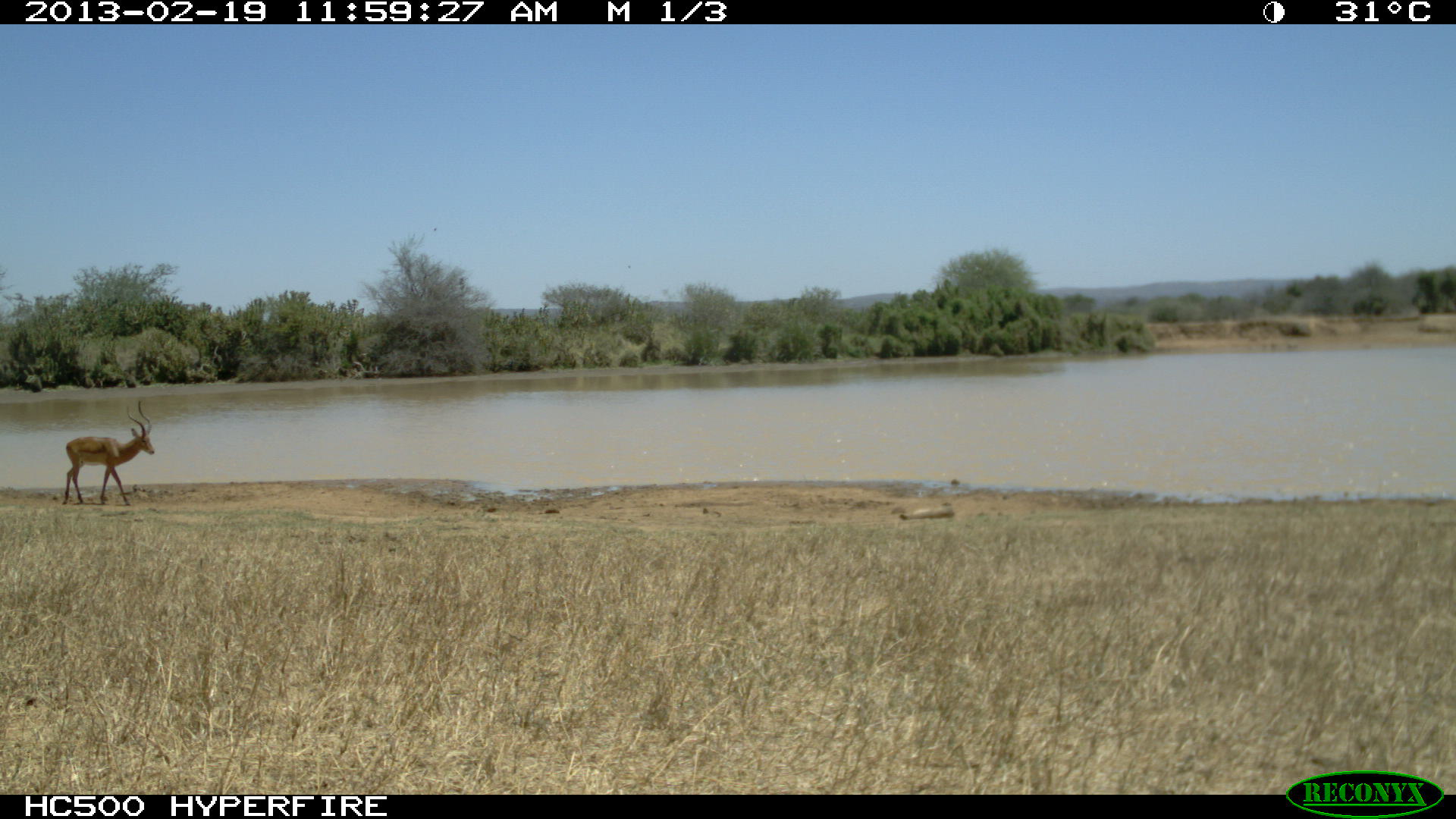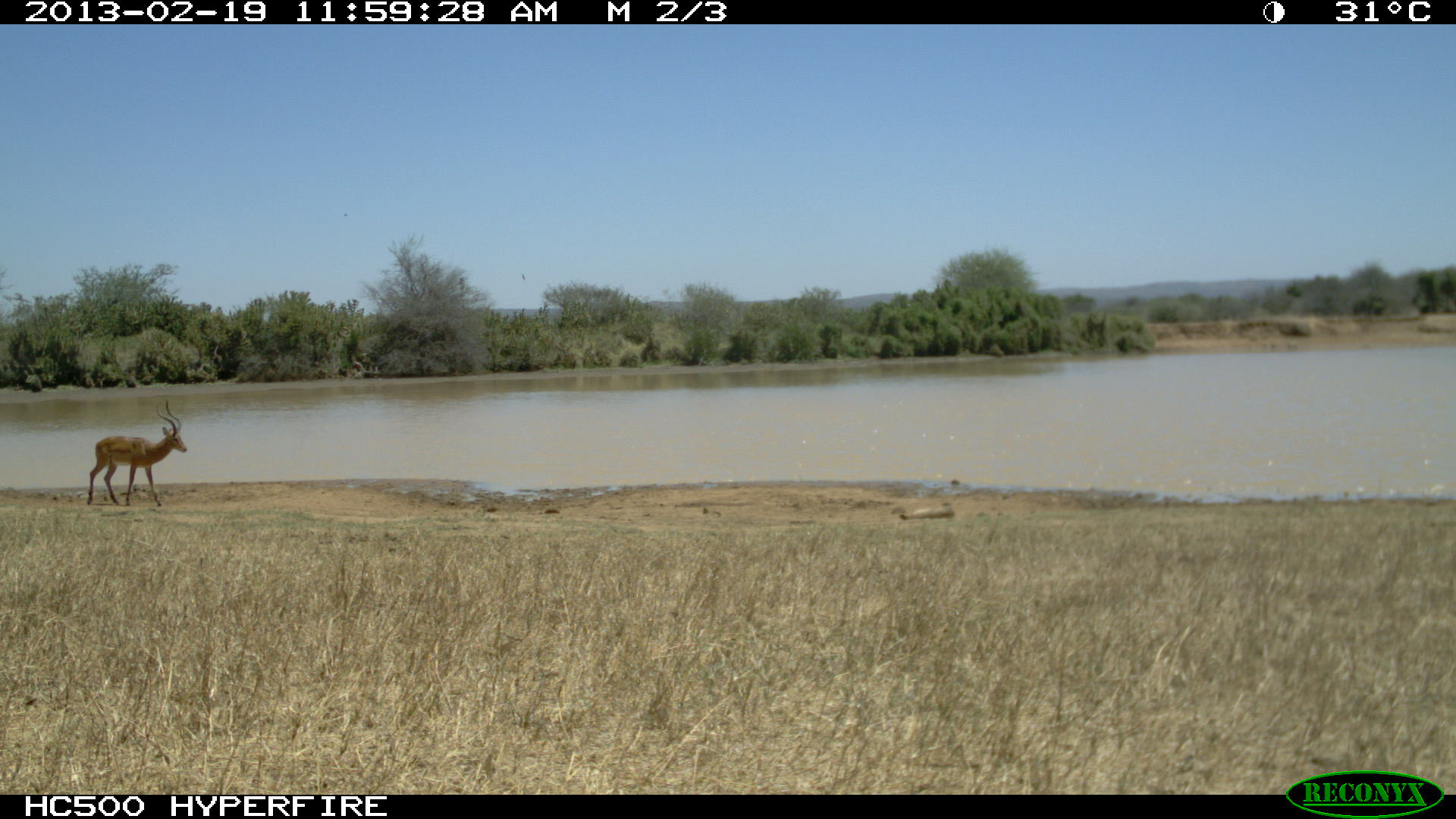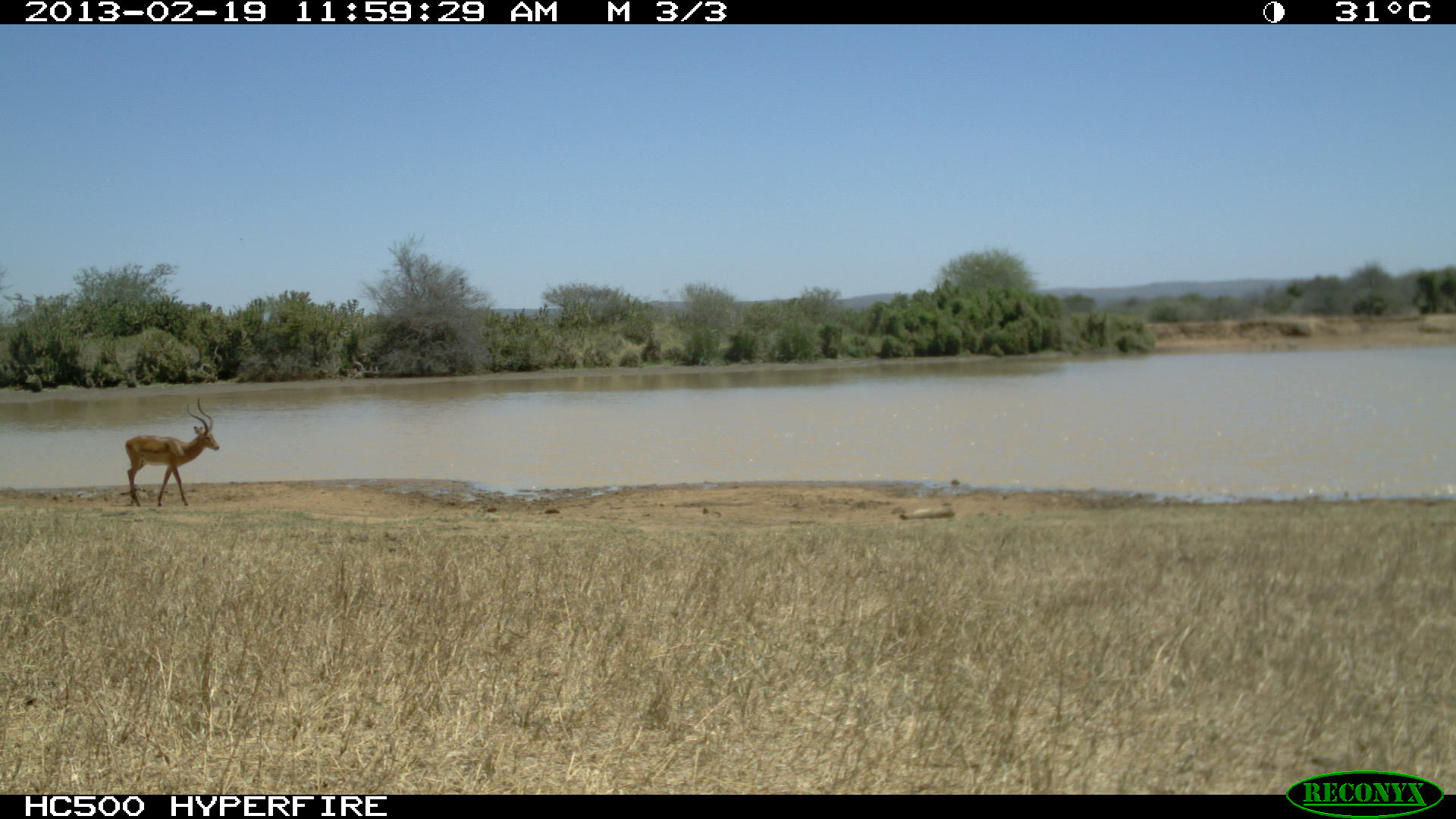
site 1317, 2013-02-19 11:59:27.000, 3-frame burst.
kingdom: Animalia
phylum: Chordata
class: Mammalia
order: Artiodactyla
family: Bovidae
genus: Aepyceros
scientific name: Aepyceros melampus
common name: impala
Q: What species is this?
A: Aepyceros melampus (impala).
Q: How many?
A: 1.